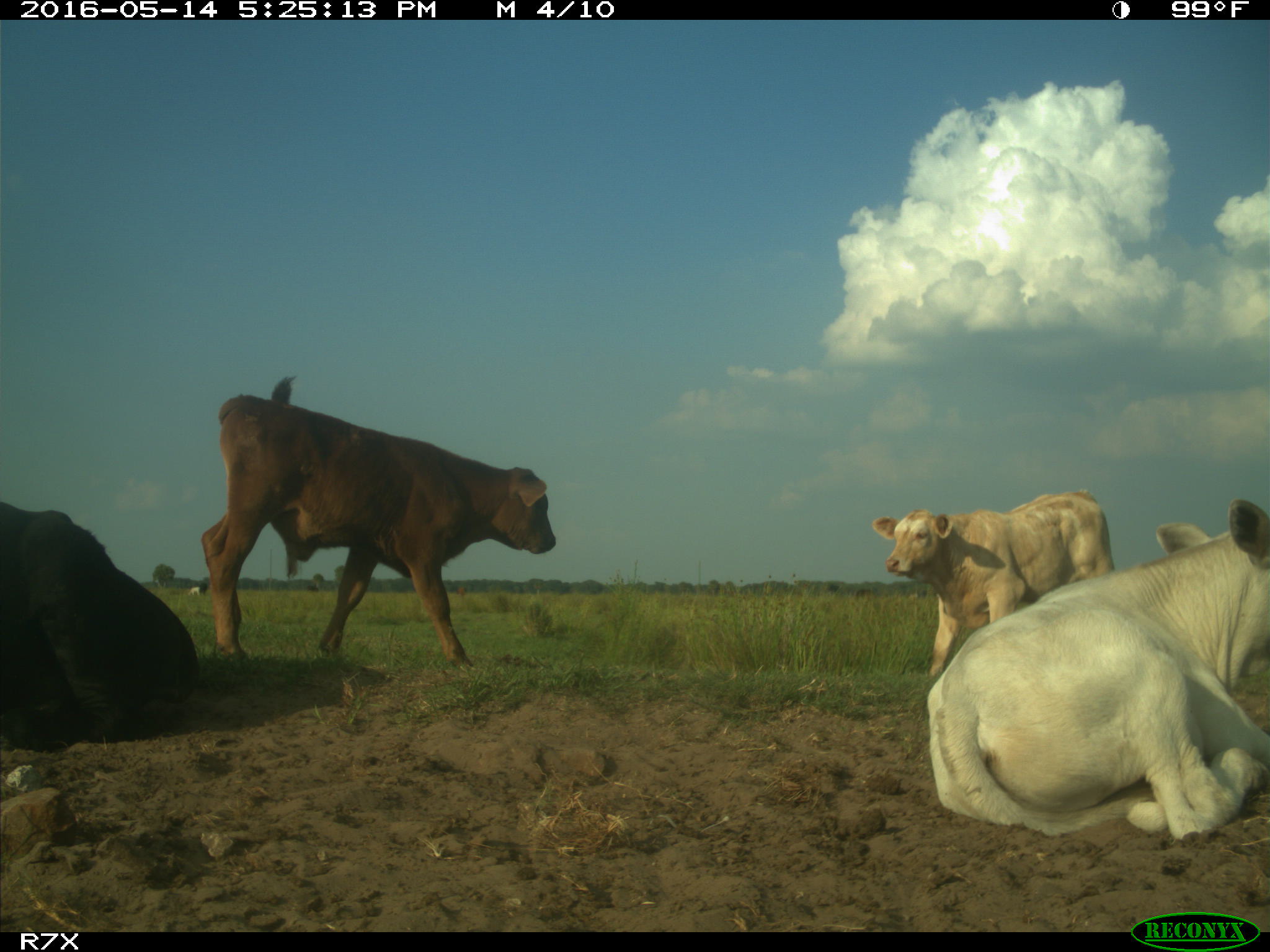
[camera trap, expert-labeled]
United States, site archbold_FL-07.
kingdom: Animalia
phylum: Chordata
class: Mammalia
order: Artiodactyla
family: Bovidae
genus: Bos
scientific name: Bos taurus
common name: domestic cow